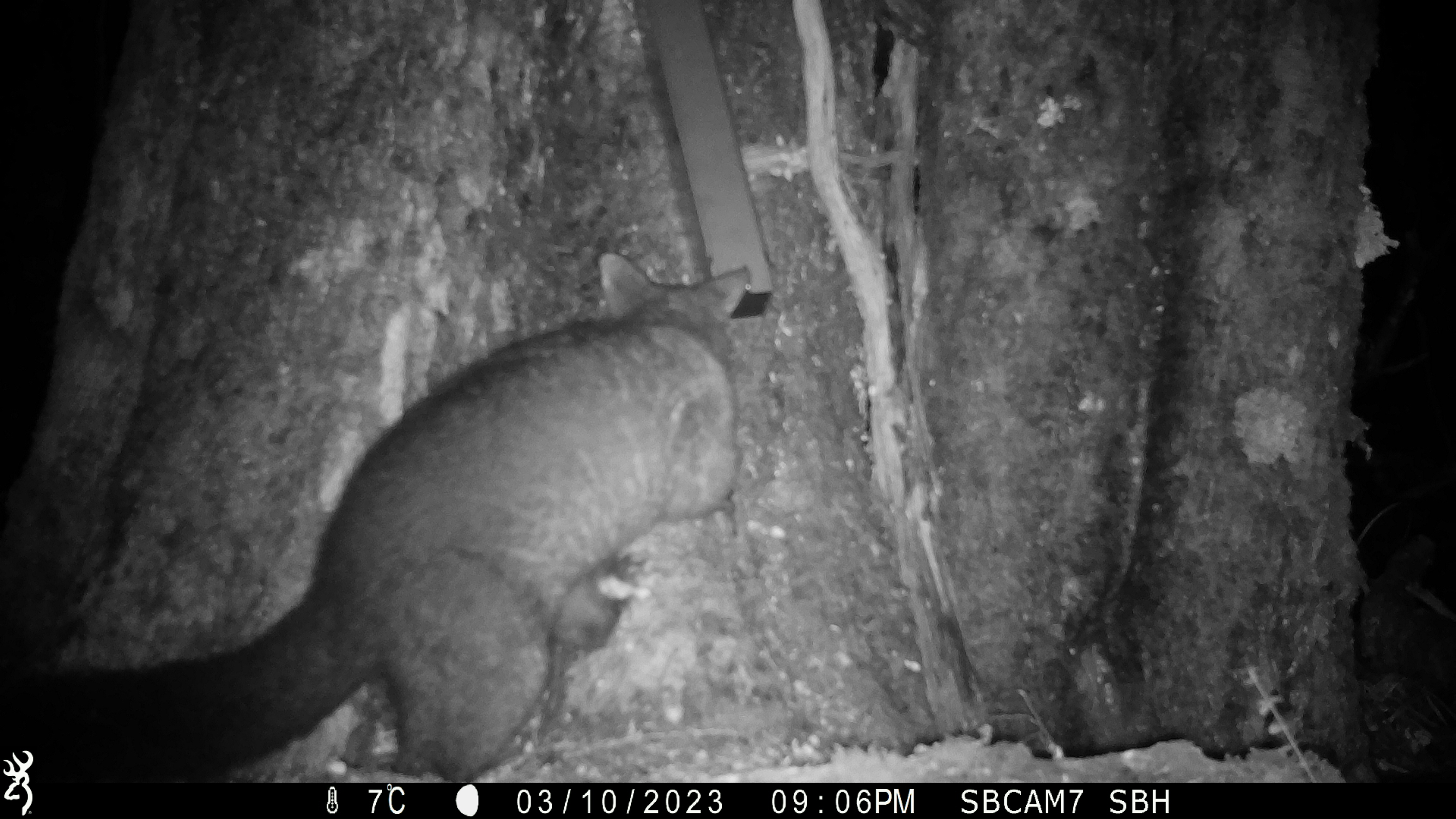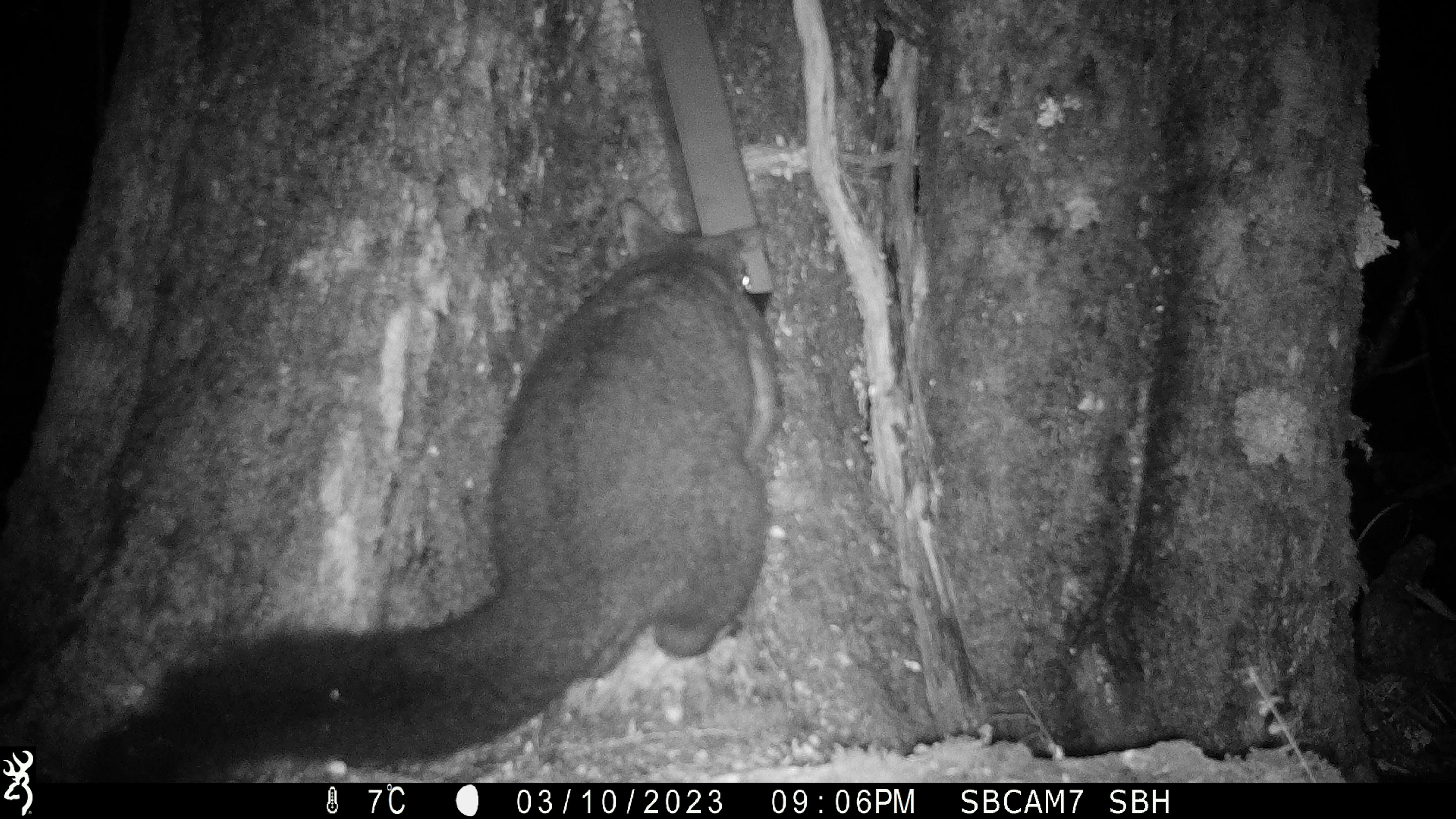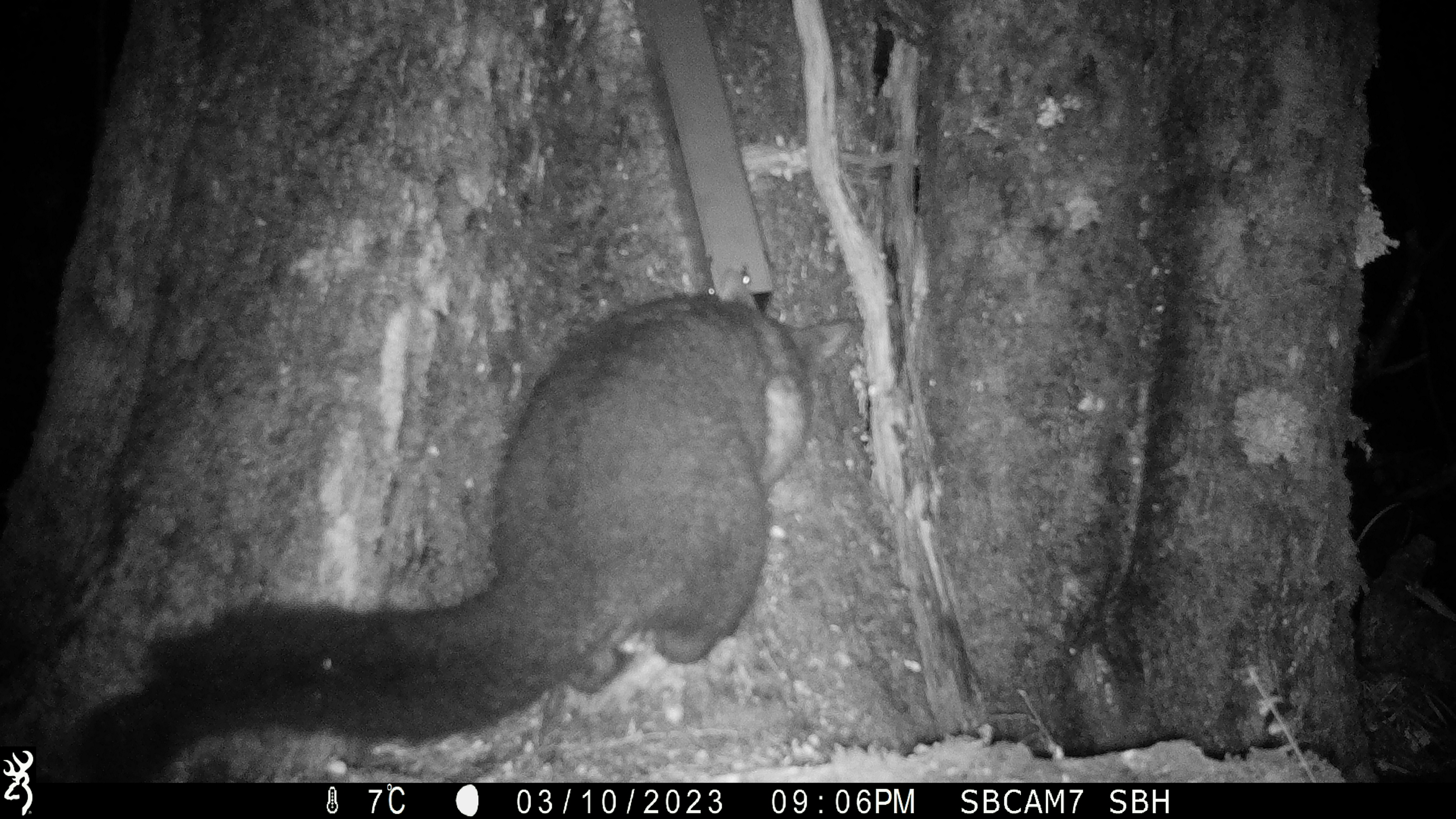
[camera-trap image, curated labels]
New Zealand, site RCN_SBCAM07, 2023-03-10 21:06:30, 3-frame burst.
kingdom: Animalia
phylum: Chordata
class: Mammalia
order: Diprotodontia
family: Phalangeridae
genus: Trichosurus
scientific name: Trichosurus vulpecula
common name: common brushtail possum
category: possum